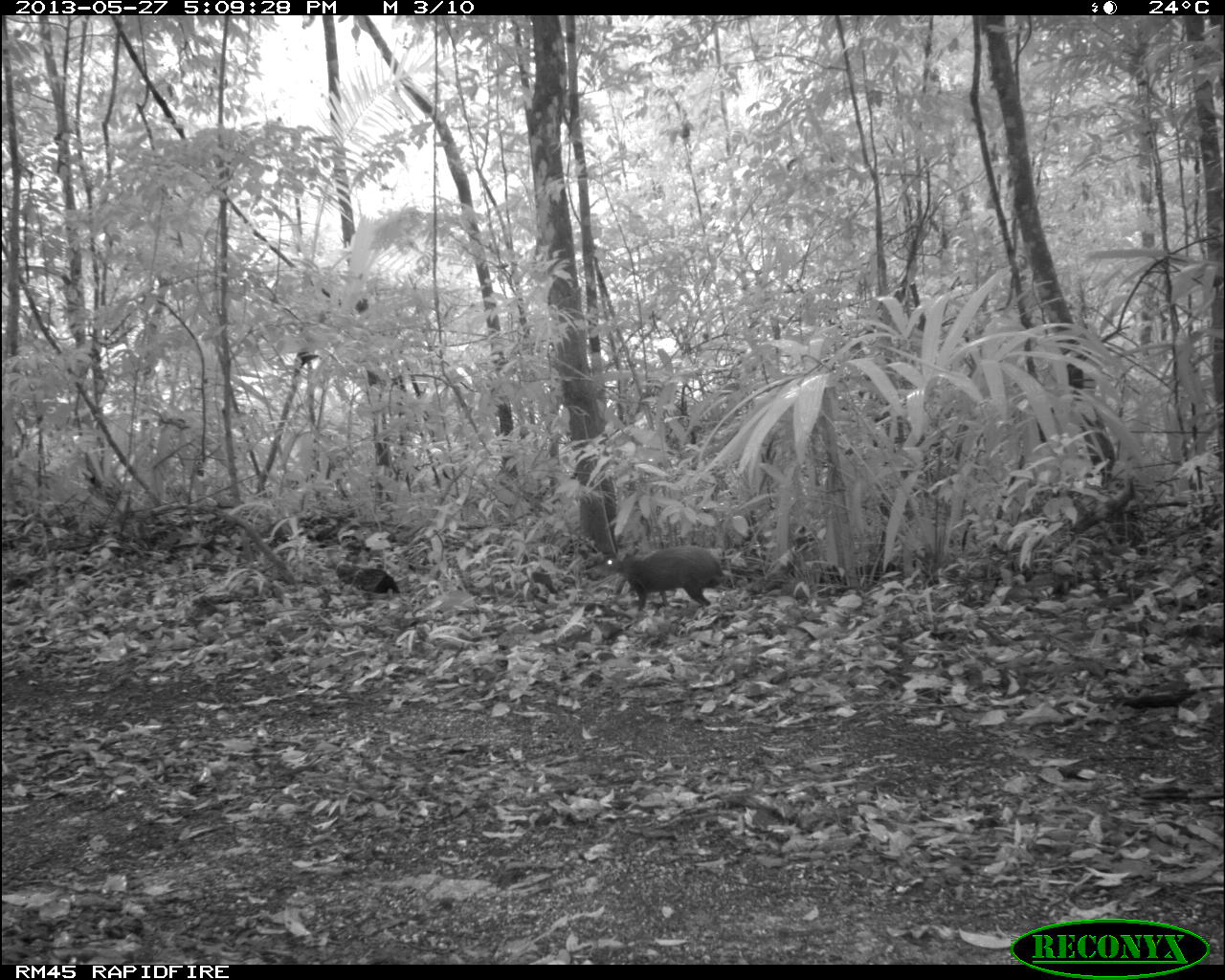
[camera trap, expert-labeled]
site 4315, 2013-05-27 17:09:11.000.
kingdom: Animalia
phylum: Chordata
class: Mammalia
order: Rodentia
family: Dasyproctidae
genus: Dasyprocta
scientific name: Dasyprocta punctata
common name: central american agouti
Dasyprocta punctata (central american agouti), count 1.